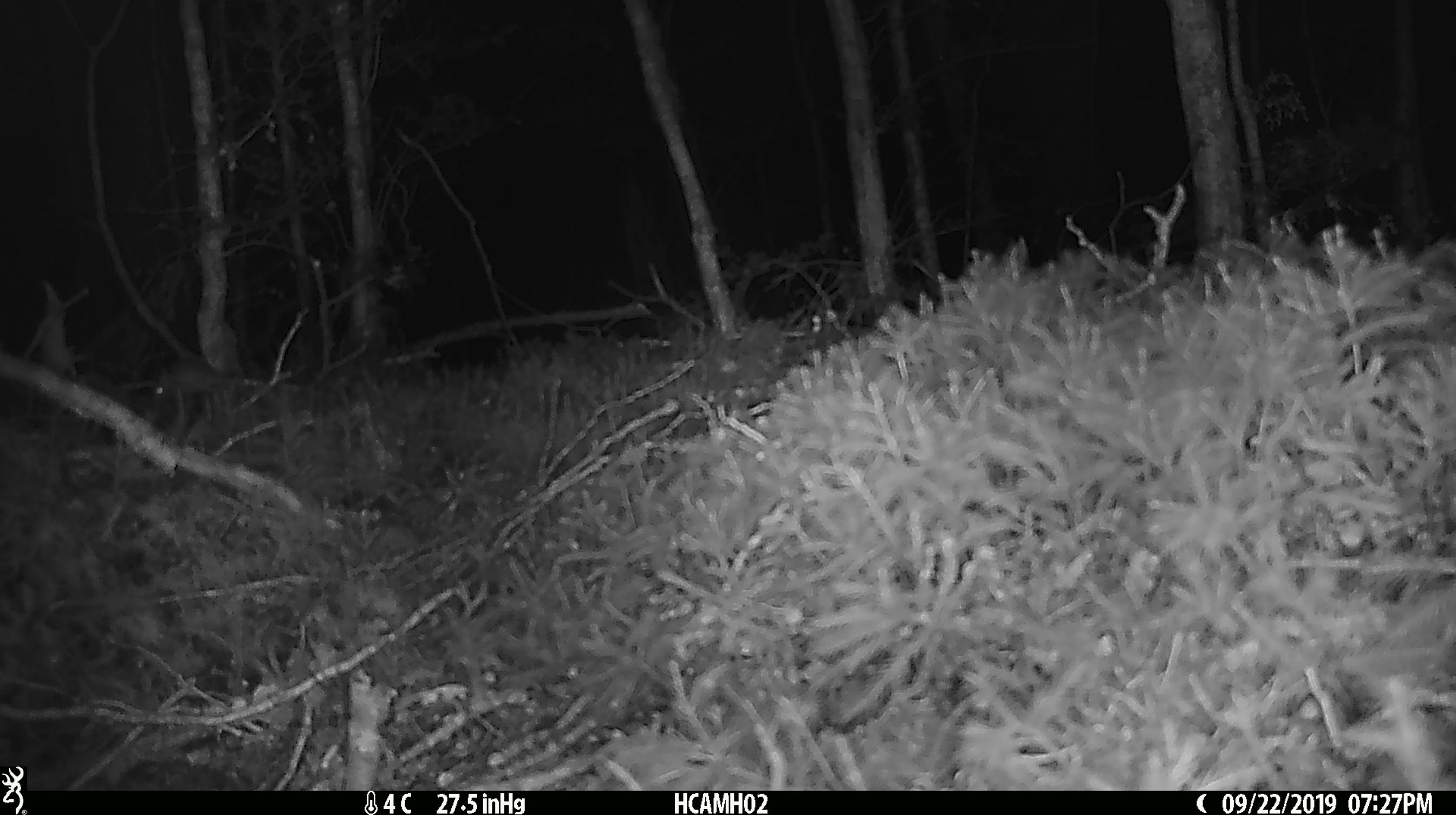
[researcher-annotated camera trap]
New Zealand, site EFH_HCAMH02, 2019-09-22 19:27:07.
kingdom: Animalia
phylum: Chordata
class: Mammalia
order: Rodentia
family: Muridae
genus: Mus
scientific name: Mus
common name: mouse